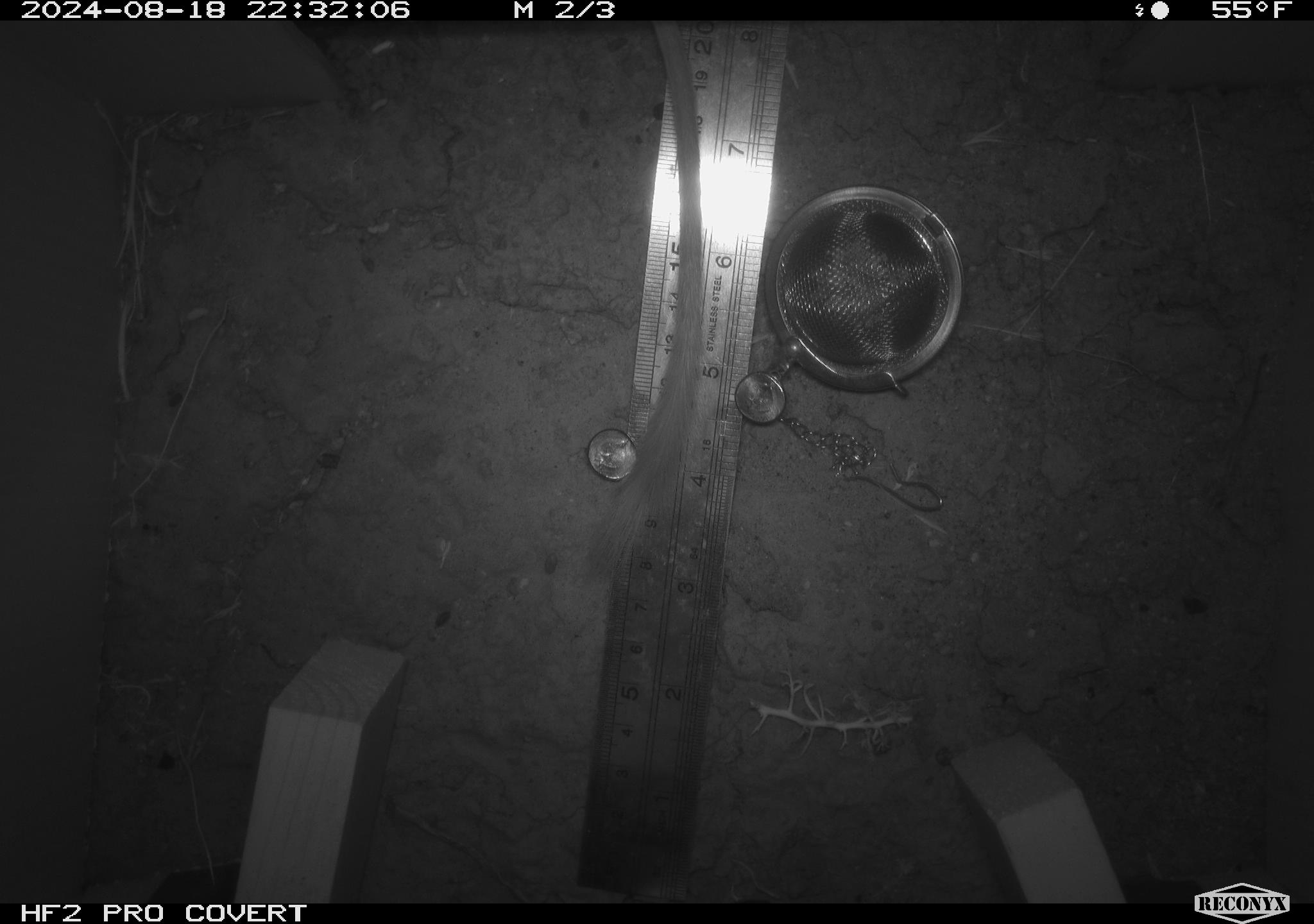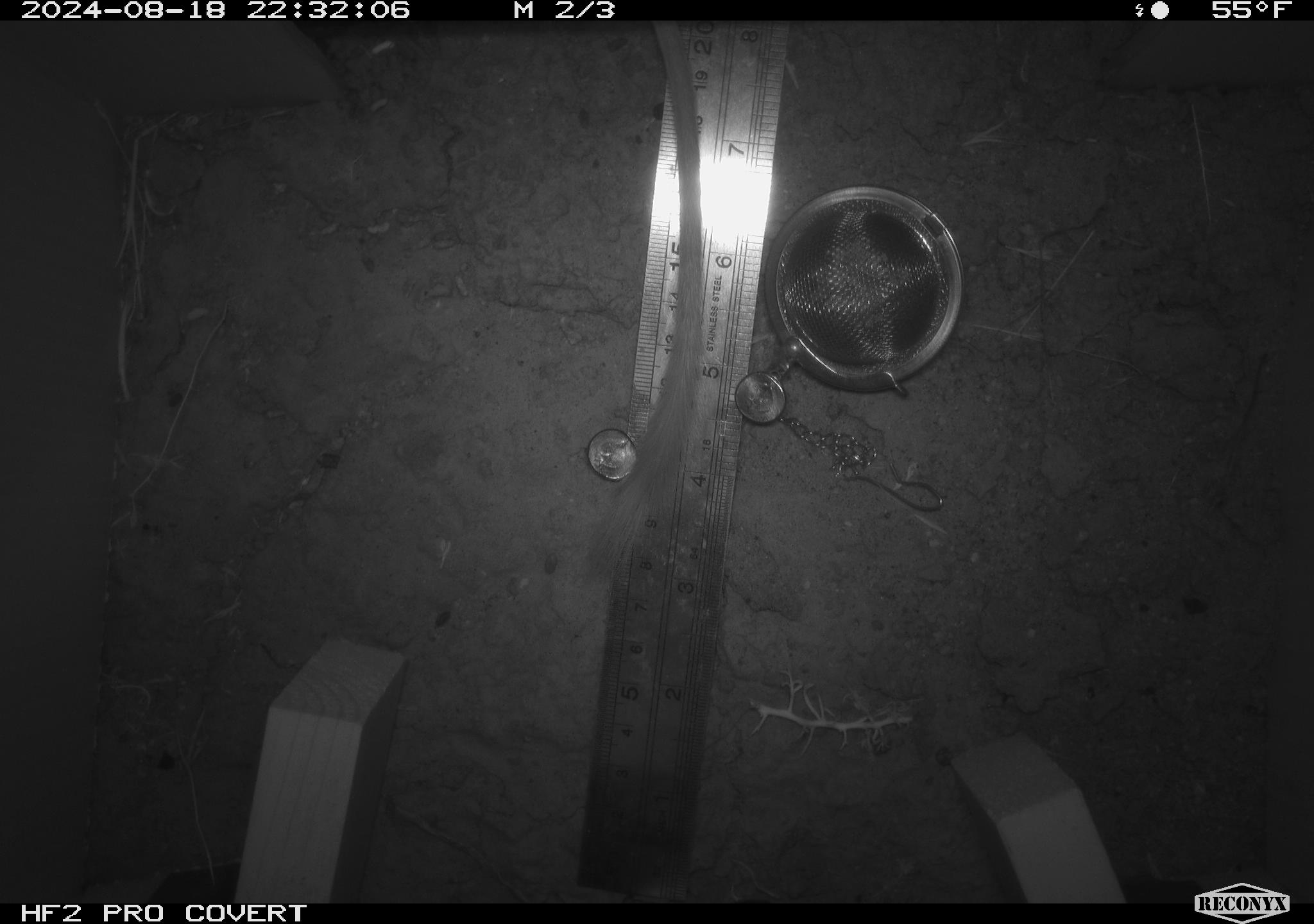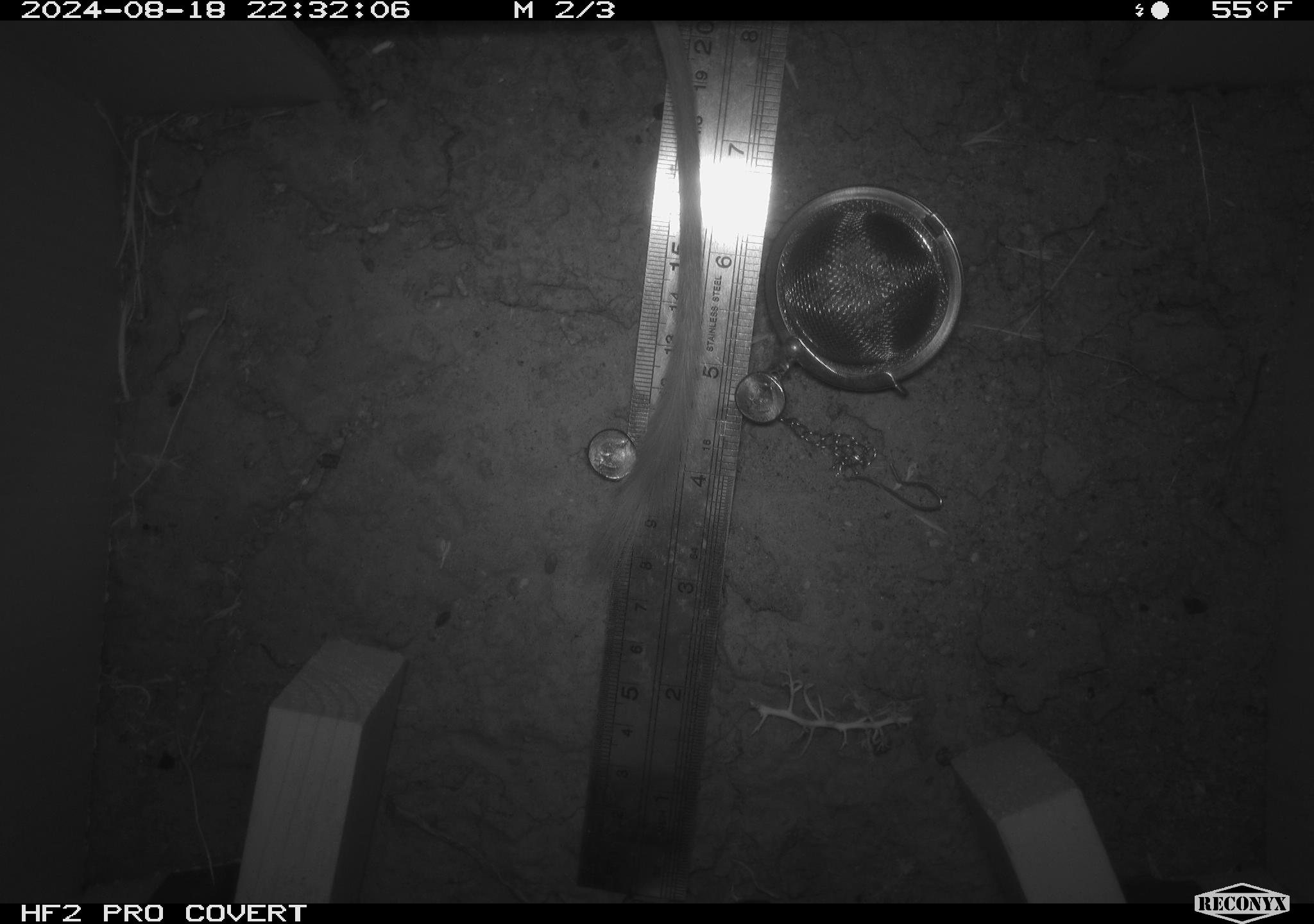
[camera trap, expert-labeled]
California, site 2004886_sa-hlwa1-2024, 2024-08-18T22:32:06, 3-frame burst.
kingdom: Animalia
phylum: Chordata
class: Mammalia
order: Rodentia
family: Heteromyidae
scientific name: Heteromyidae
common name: kangaroo rats and pocket mice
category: heteromyidae family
Heteromyidae family (kangaroo rats and pocket mice) (Heteromyidae).